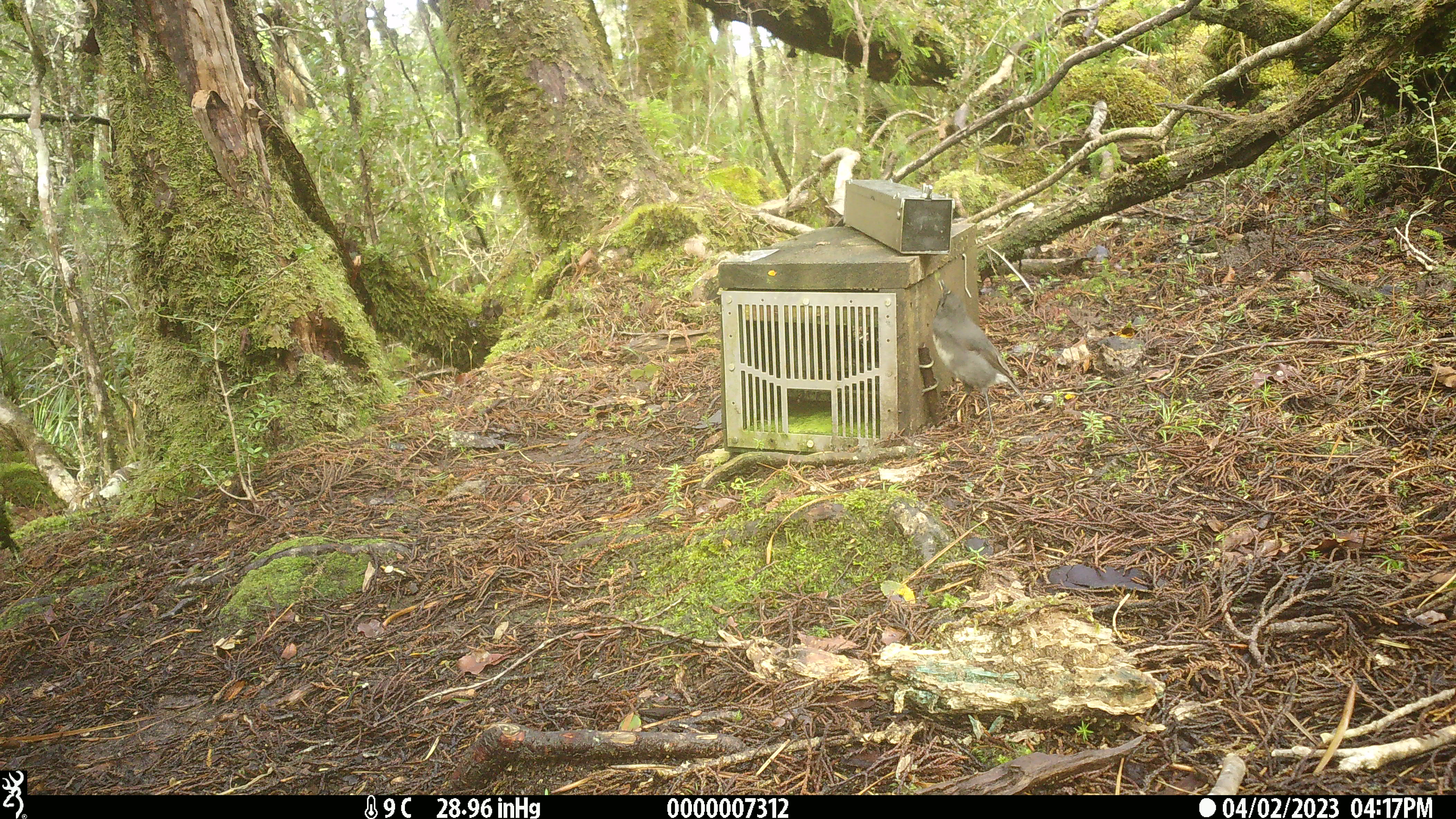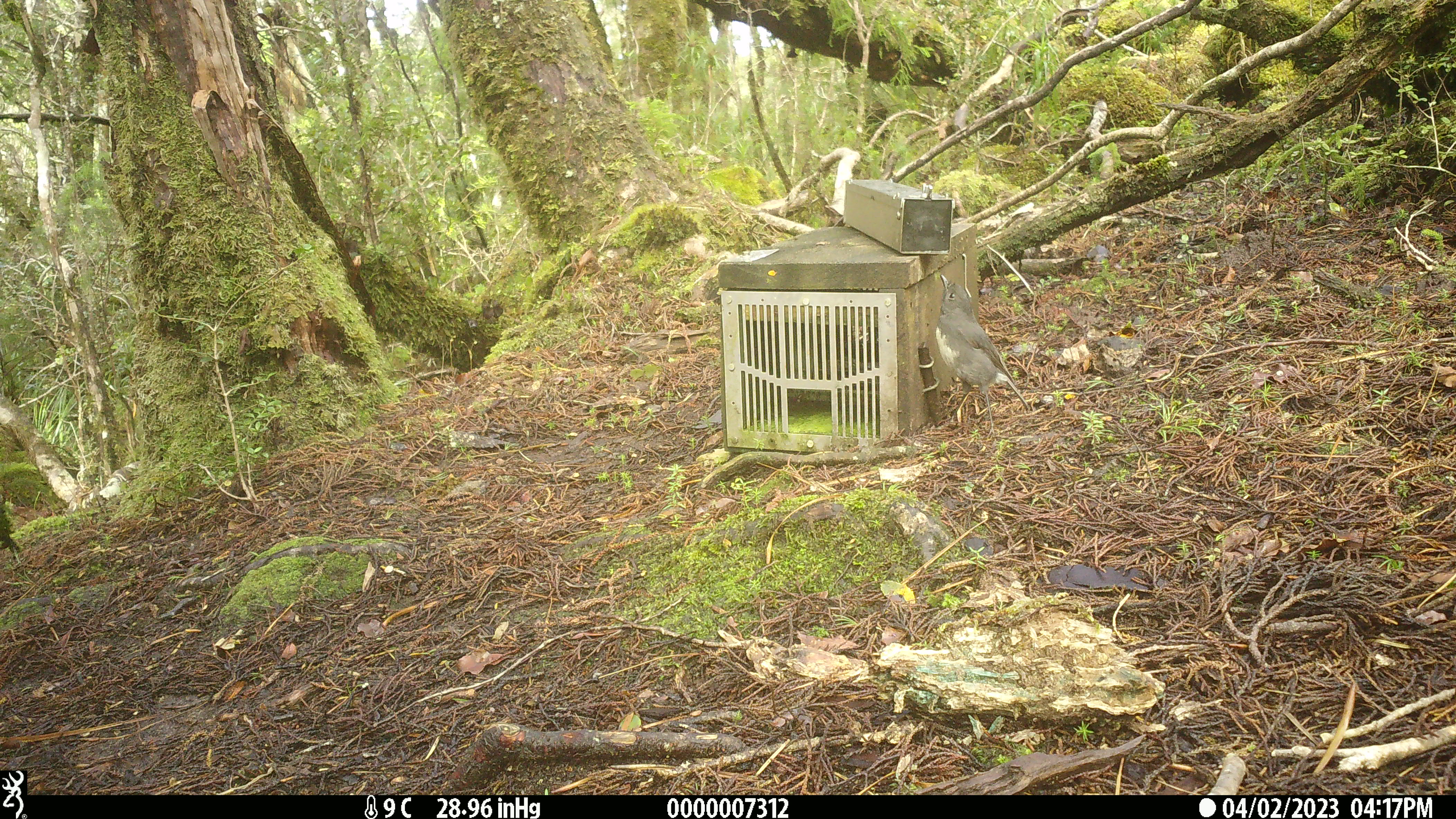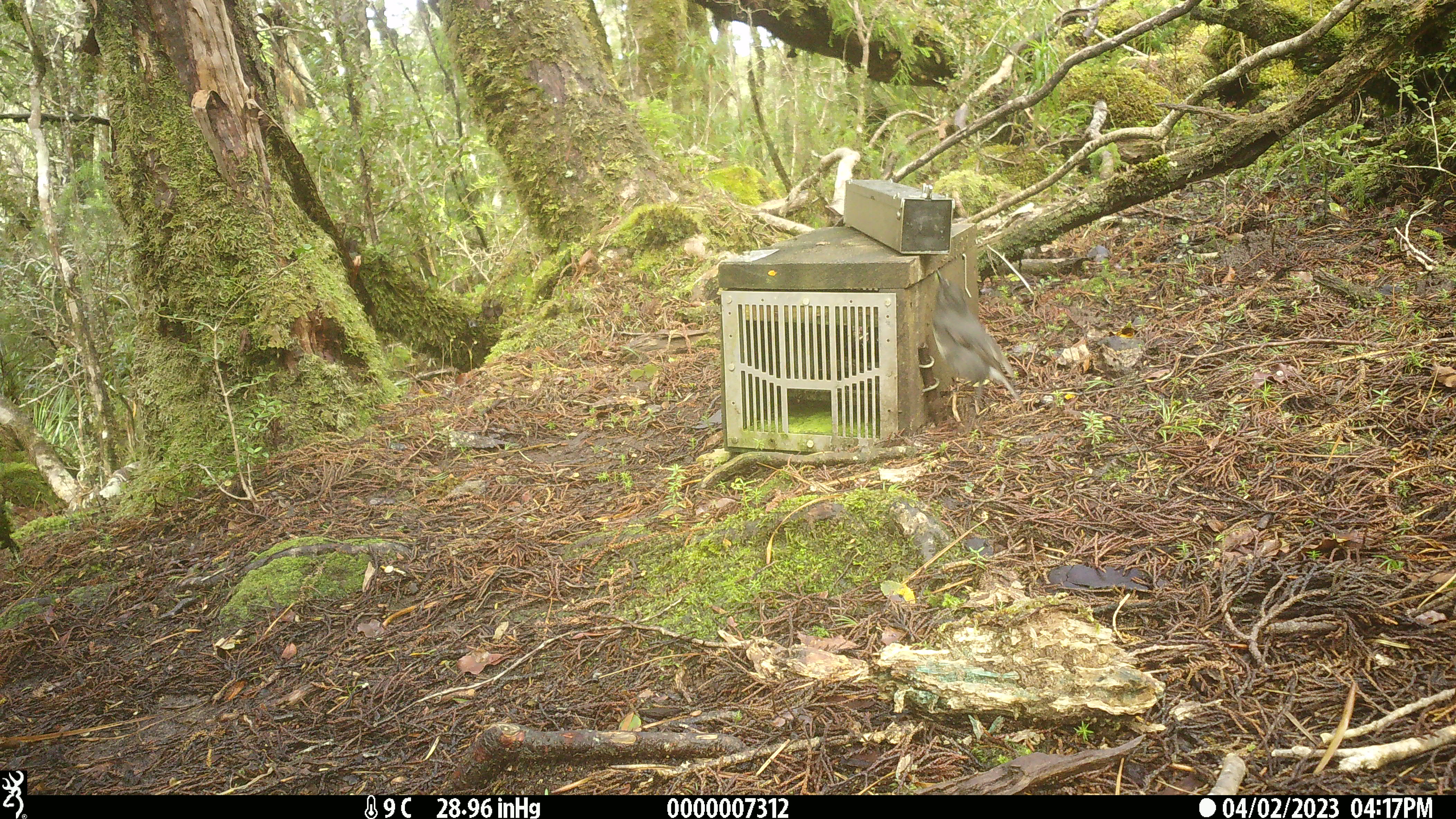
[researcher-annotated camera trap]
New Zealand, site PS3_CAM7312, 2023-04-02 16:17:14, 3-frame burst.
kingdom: Animalia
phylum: Chordata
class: Aves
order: Passeriformes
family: Petroicidae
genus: Petroica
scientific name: Petroica australis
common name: new zealand robin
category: robin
Robin (new zealand robin) (Petroica australis).